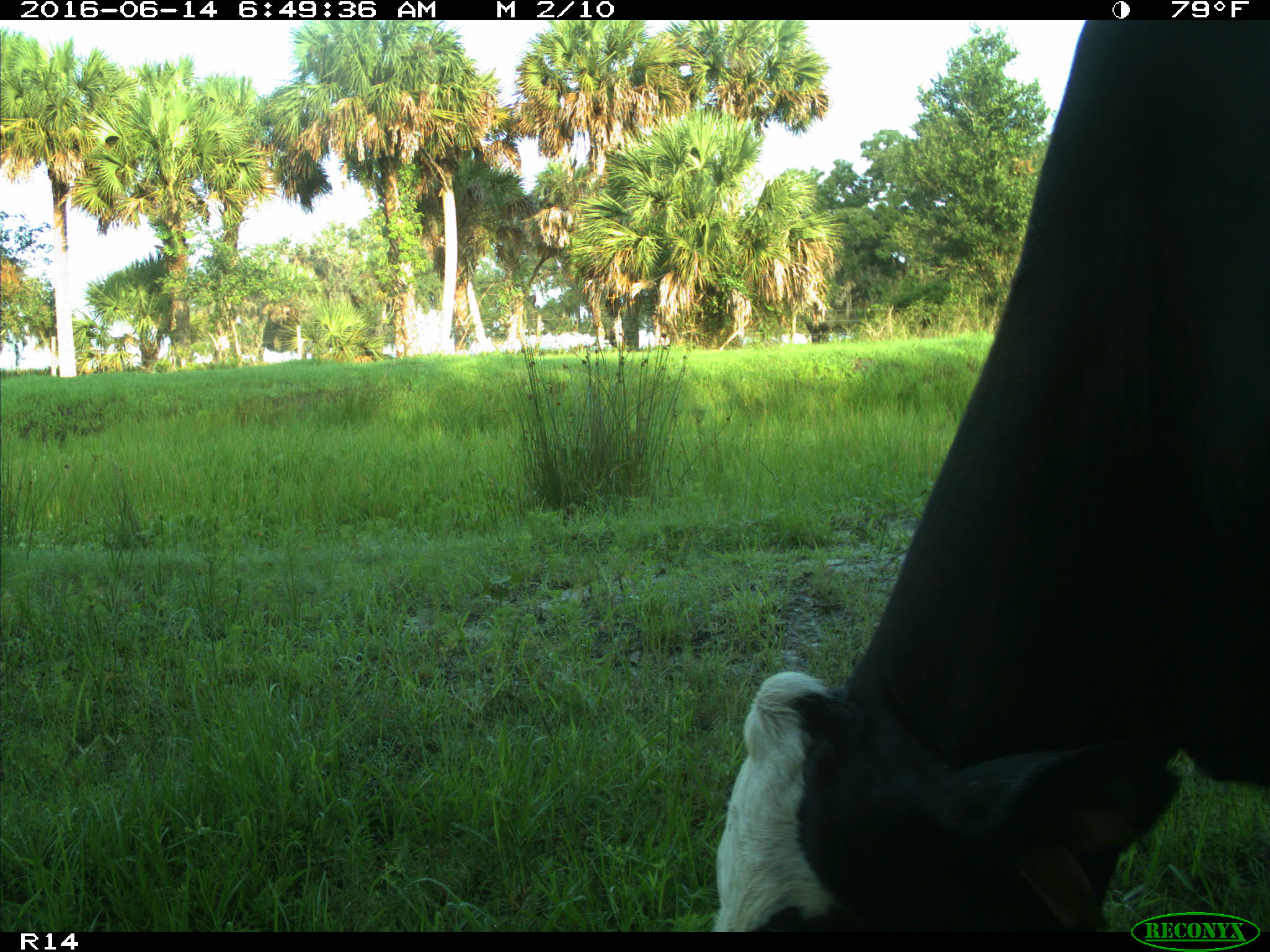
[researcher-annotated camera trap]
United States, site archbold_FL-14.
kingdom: Animalia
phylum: Chordata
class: Mammalia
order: Artiodactyla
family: Bovidae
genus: Bos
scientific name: Bos taurus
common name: domestic cow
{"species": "Bos taurus (domestic cow)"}